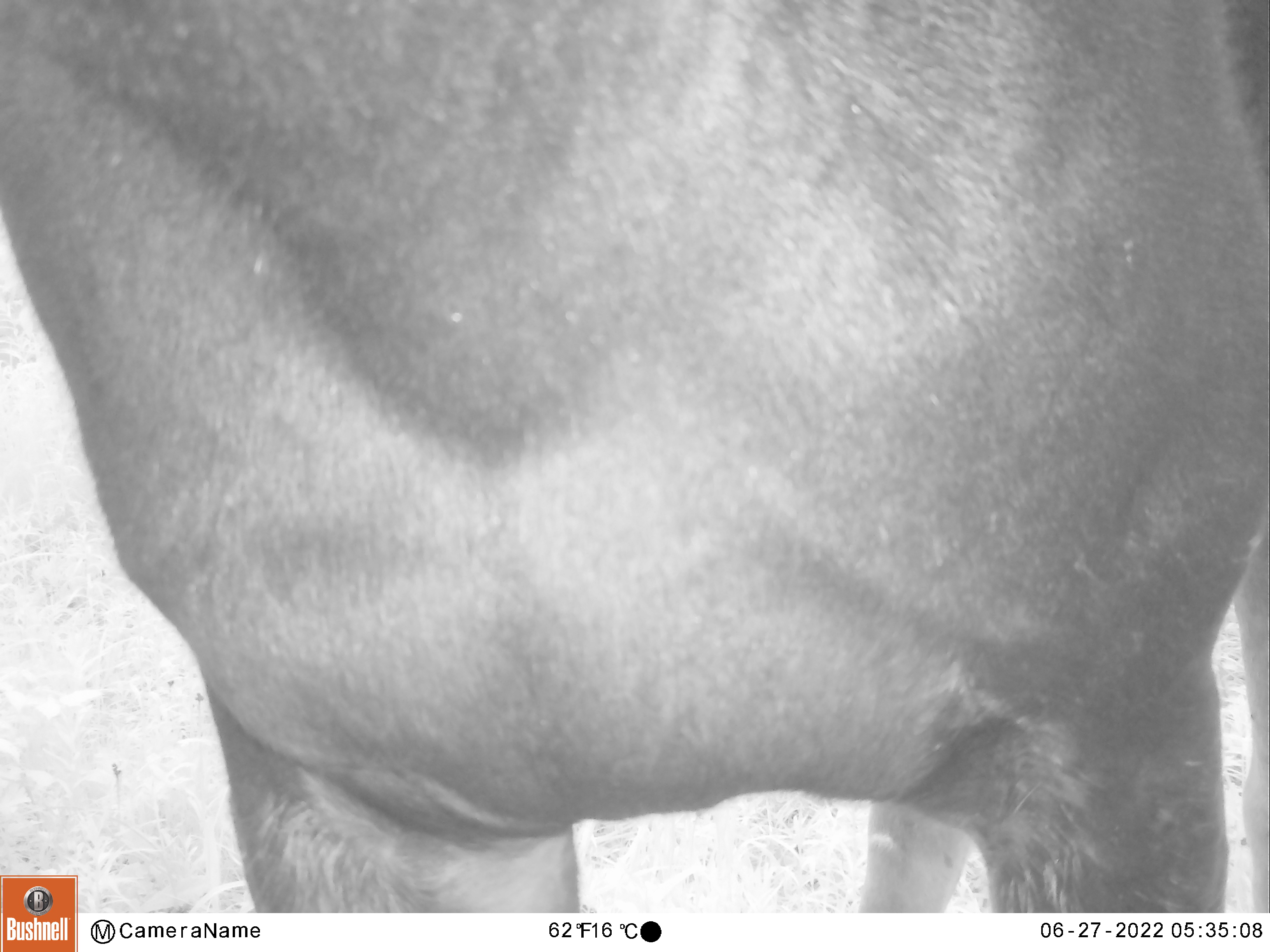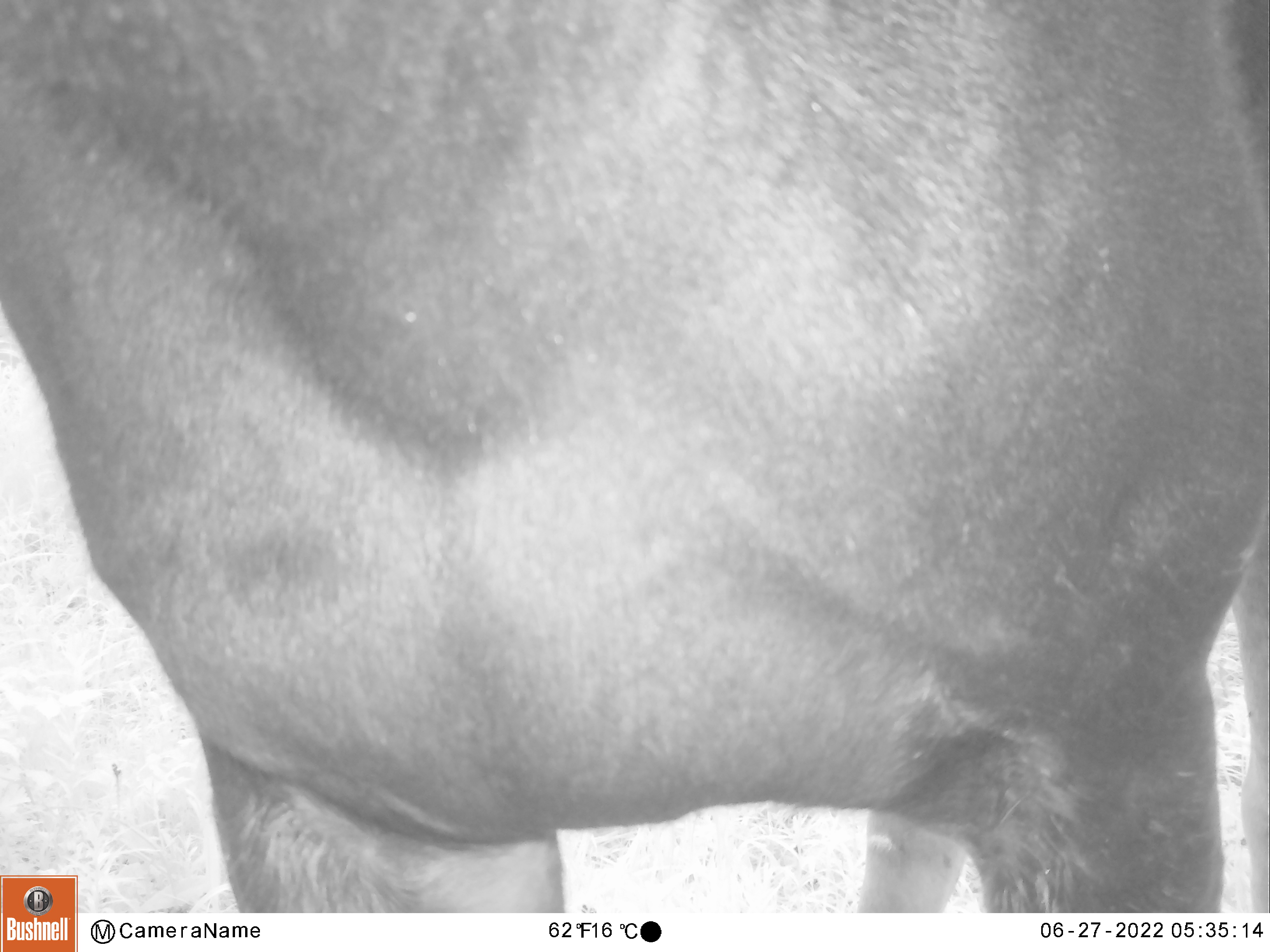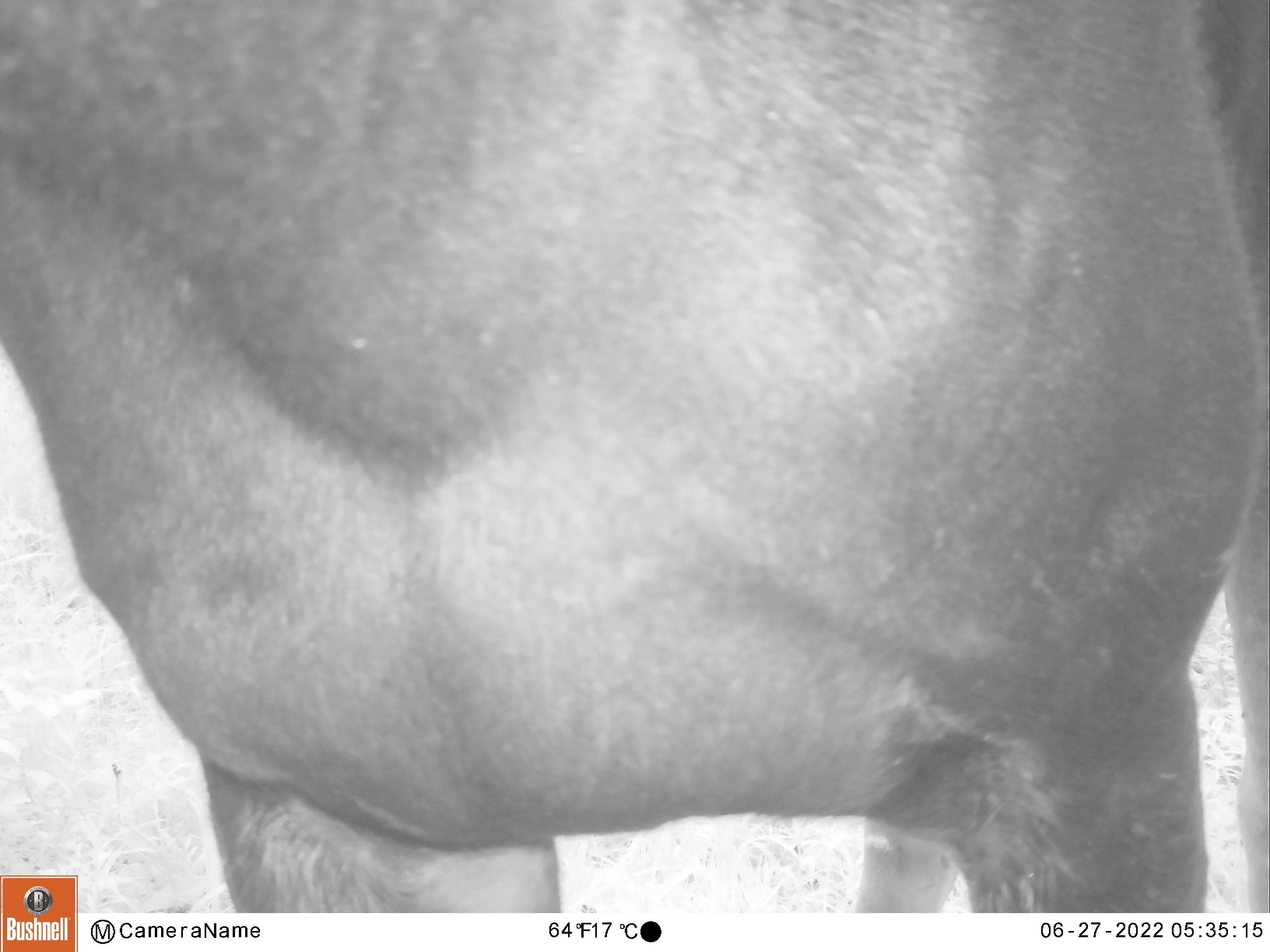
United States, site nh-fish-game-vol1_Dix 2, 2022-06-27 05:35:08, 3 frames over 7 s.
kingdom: Animalia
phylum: Chordata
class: Mammalia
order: Artiodactyla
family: Cervidae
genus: Alces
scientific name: Alces alces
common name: moose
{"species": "moose (Alces alces)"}